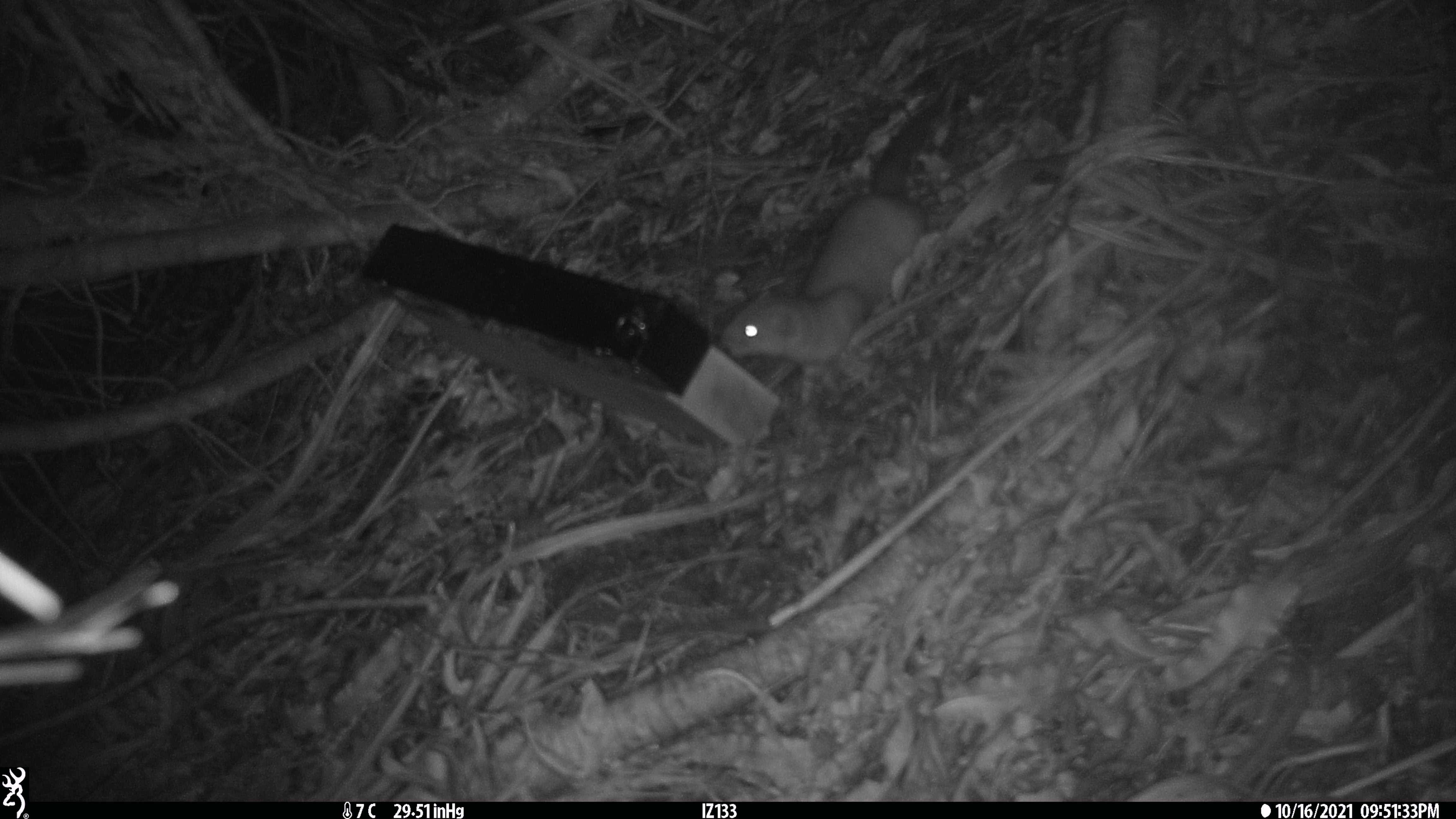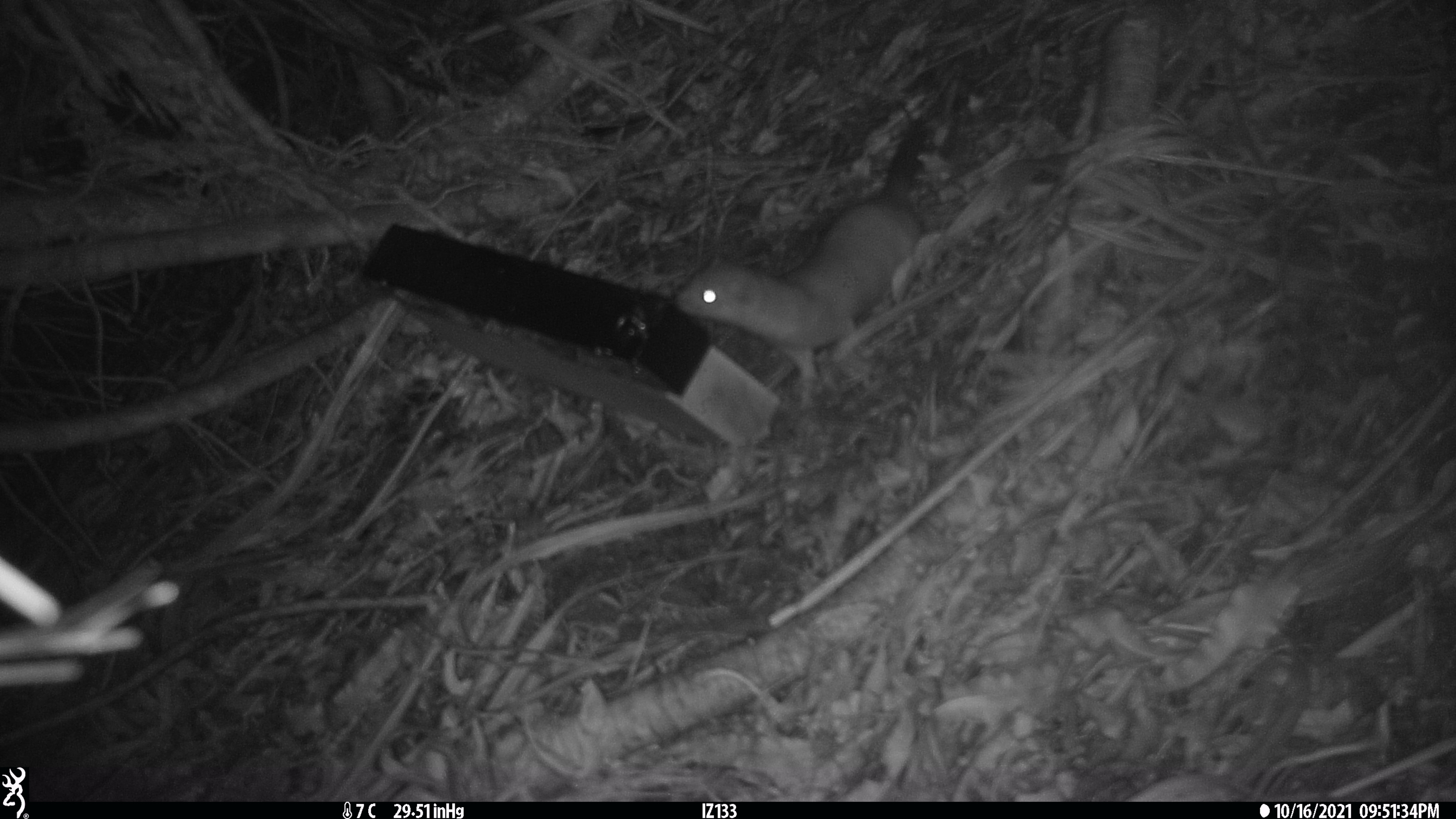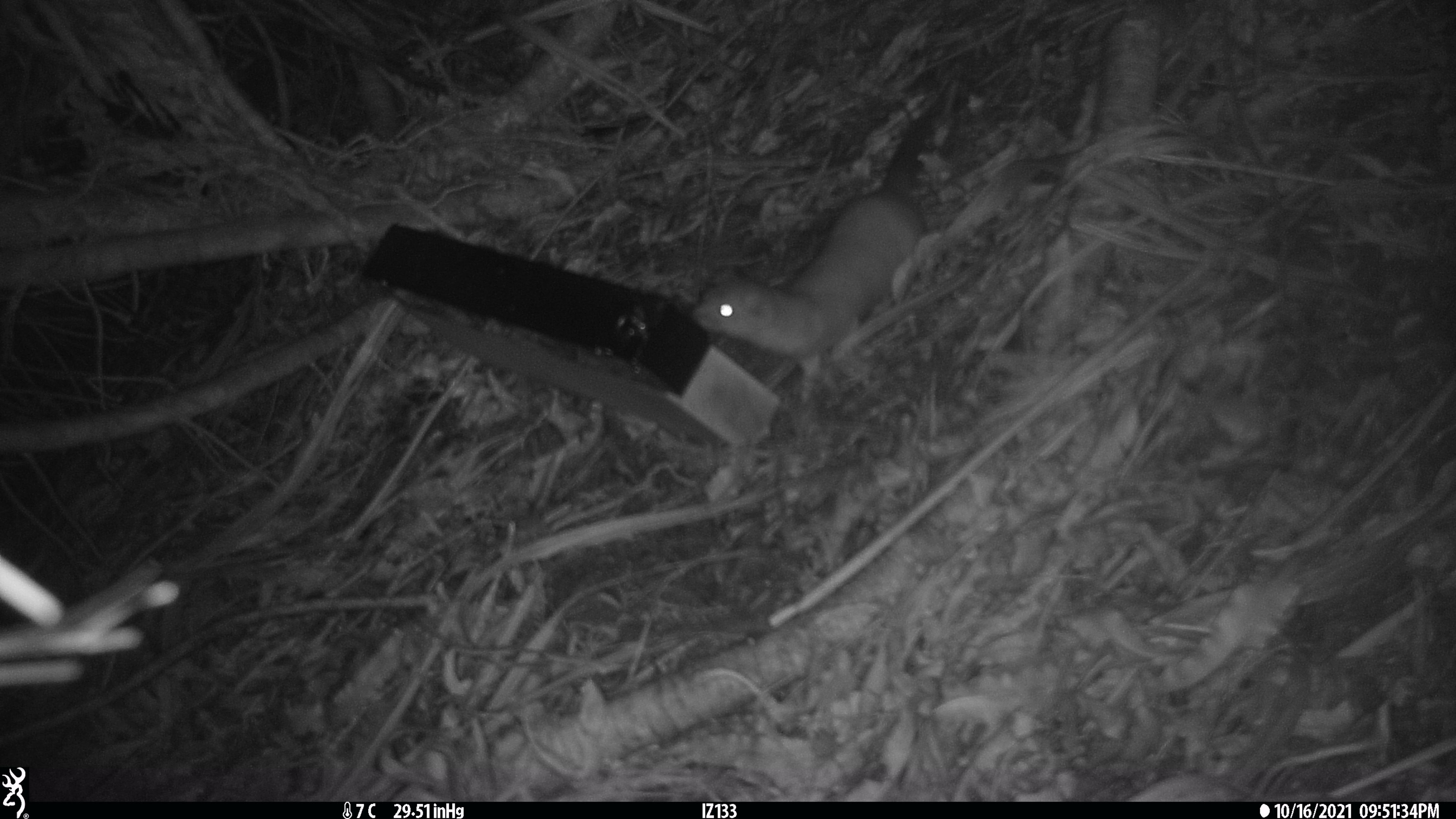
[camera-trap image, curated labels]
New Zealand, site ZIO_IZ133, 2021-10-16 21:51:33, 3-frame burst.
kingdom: Animalia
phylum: Chordata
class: Mammalia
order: Carnivora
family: Mustelidae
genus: Mustela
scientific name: Mustela erminea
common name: stoat